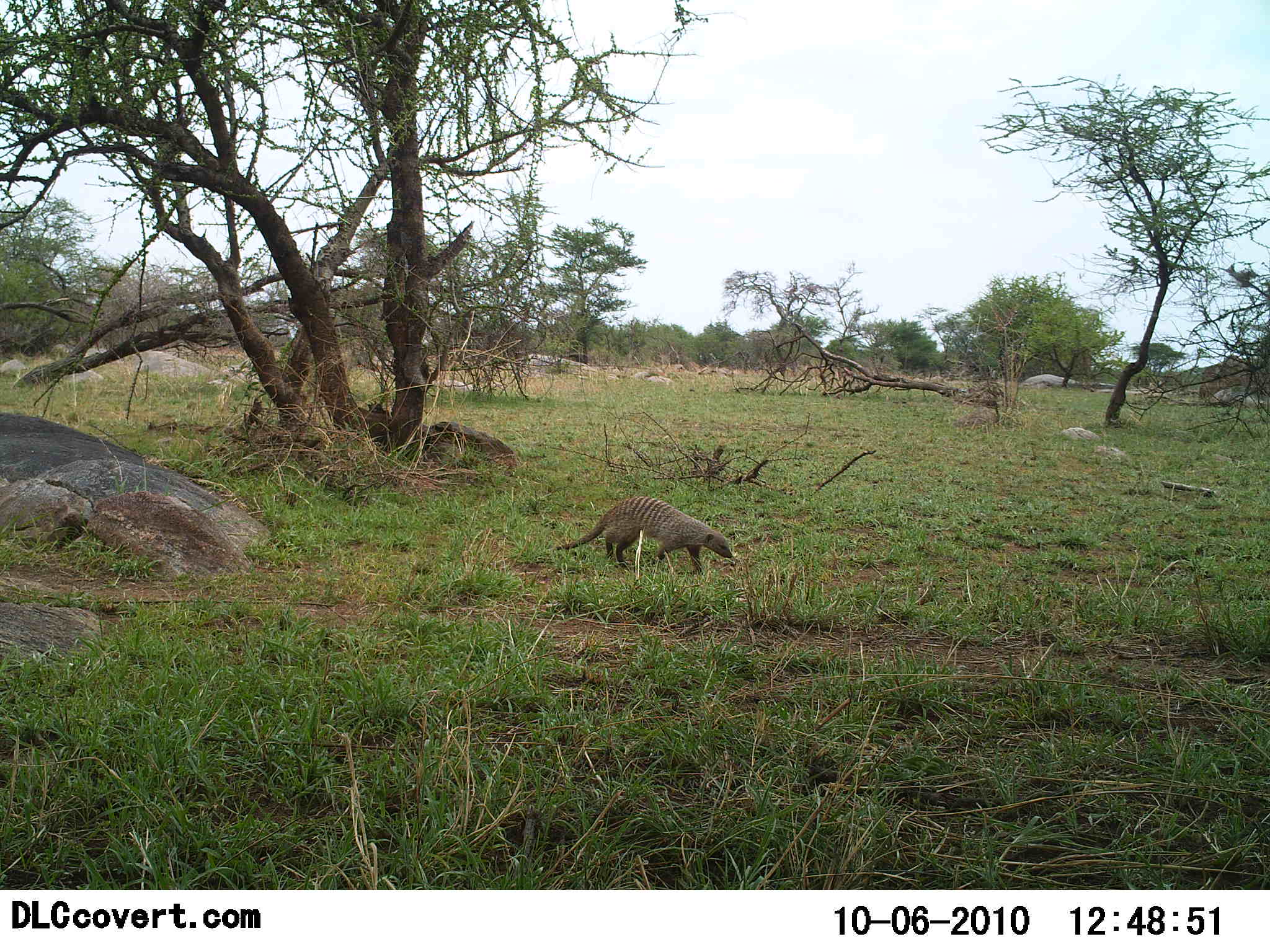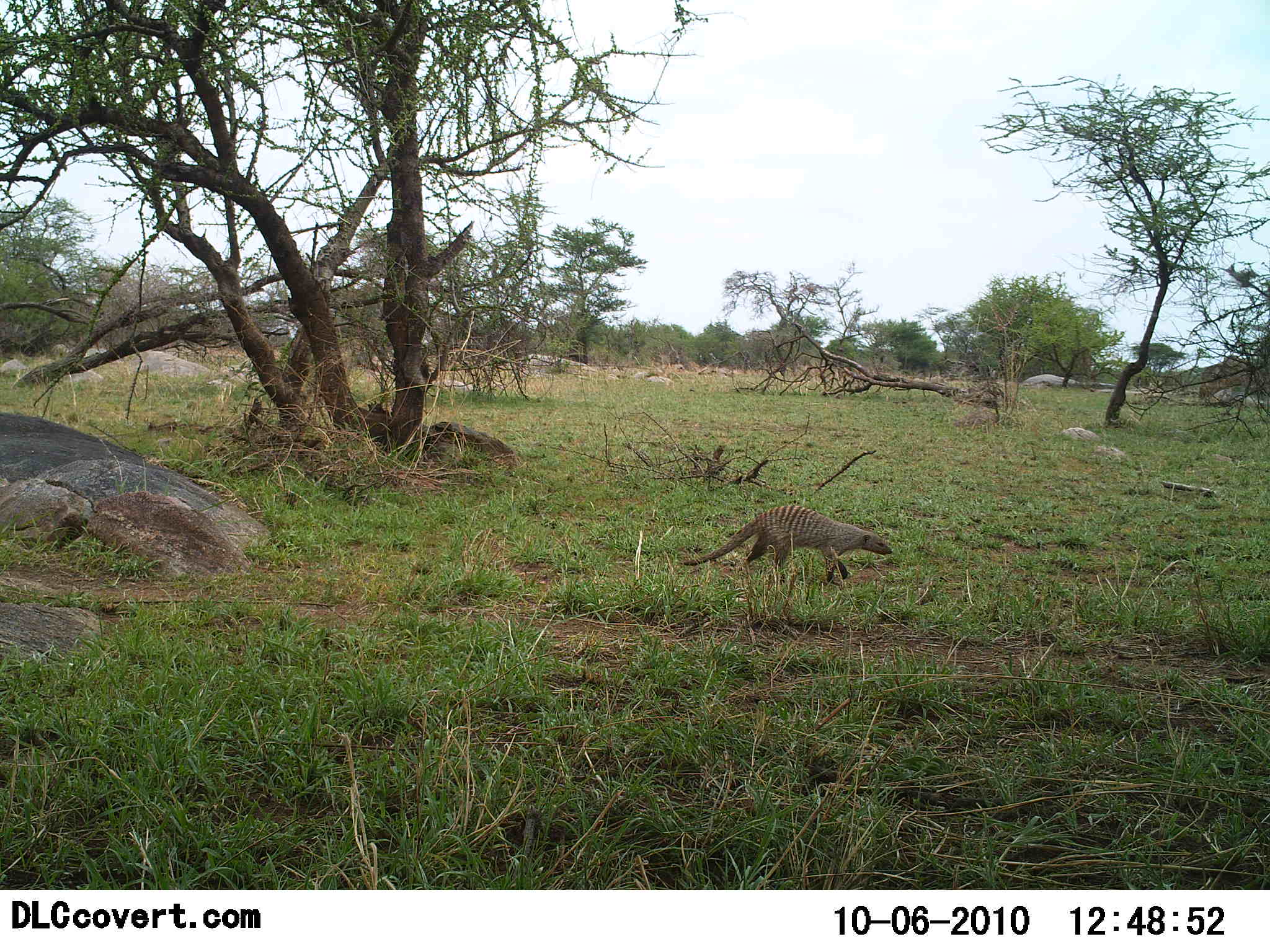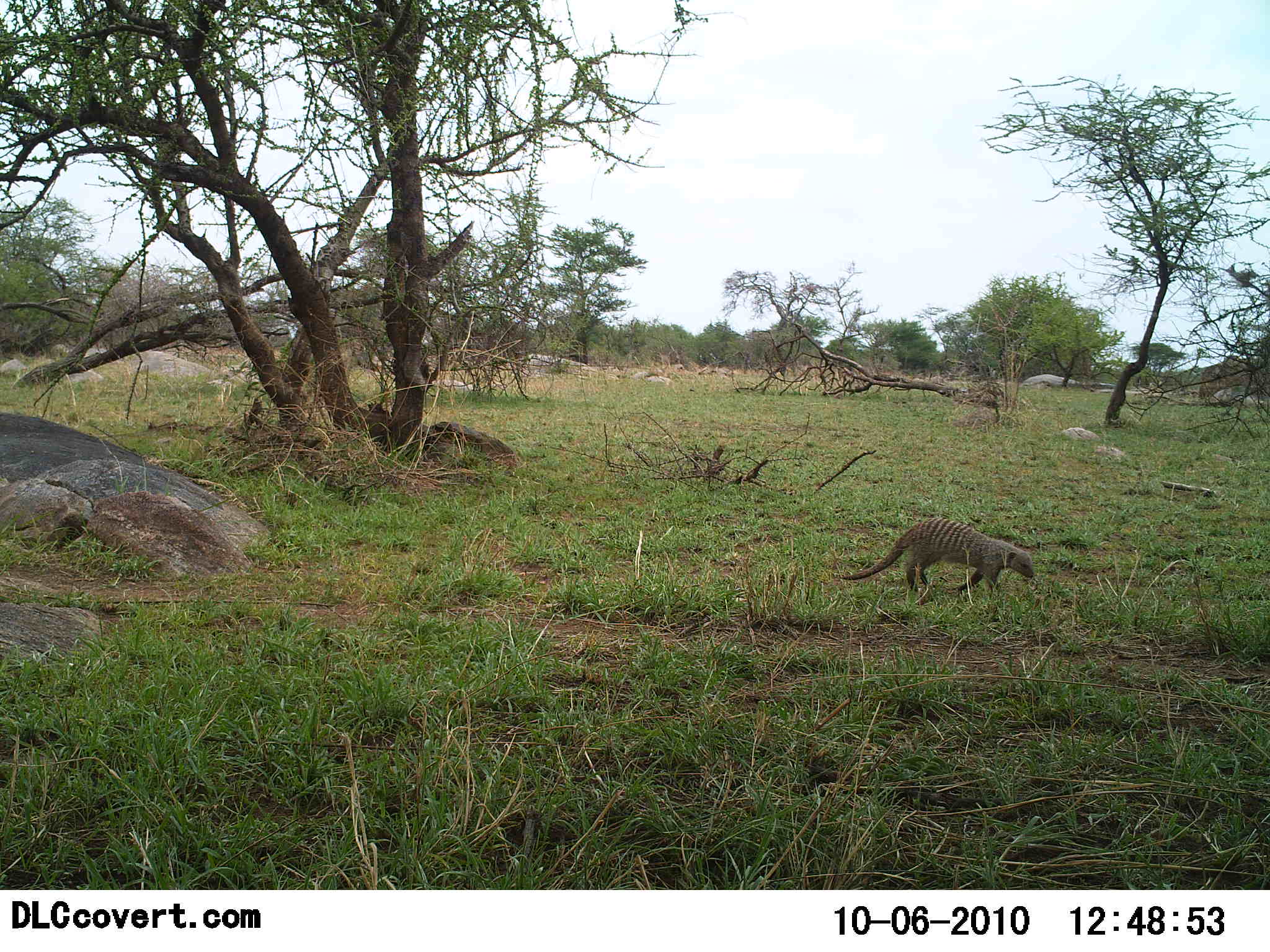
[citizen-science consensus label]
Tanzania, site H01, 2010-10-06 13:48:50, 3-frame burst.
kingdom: Animalia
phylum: Chordata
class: Mammalia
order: Carnivora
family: Herpestidae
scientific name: Herpestidae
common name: mongoose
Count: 1.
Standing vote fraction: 0%.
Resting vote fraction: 0%.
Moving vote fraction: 100%.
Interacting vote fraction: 0%.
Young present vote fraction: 0%.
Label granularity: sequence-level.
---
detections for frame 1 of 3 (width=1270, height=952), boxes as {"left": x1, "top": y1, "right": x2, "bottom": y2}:
animal: {"left": 557, "top": 498, "right": 735, "bottom": 579}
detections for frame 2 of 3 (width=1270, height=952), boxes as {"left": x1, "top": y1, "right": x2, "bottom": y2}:
animal: {"left": 679, "top": 501, "right": 893, "bottom": 585}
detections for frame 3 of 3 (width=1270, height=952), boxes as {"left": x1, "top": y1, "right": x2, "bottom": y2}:
animal: {"left": 839, "top": 515, "right": 1036, "bottom": 601}